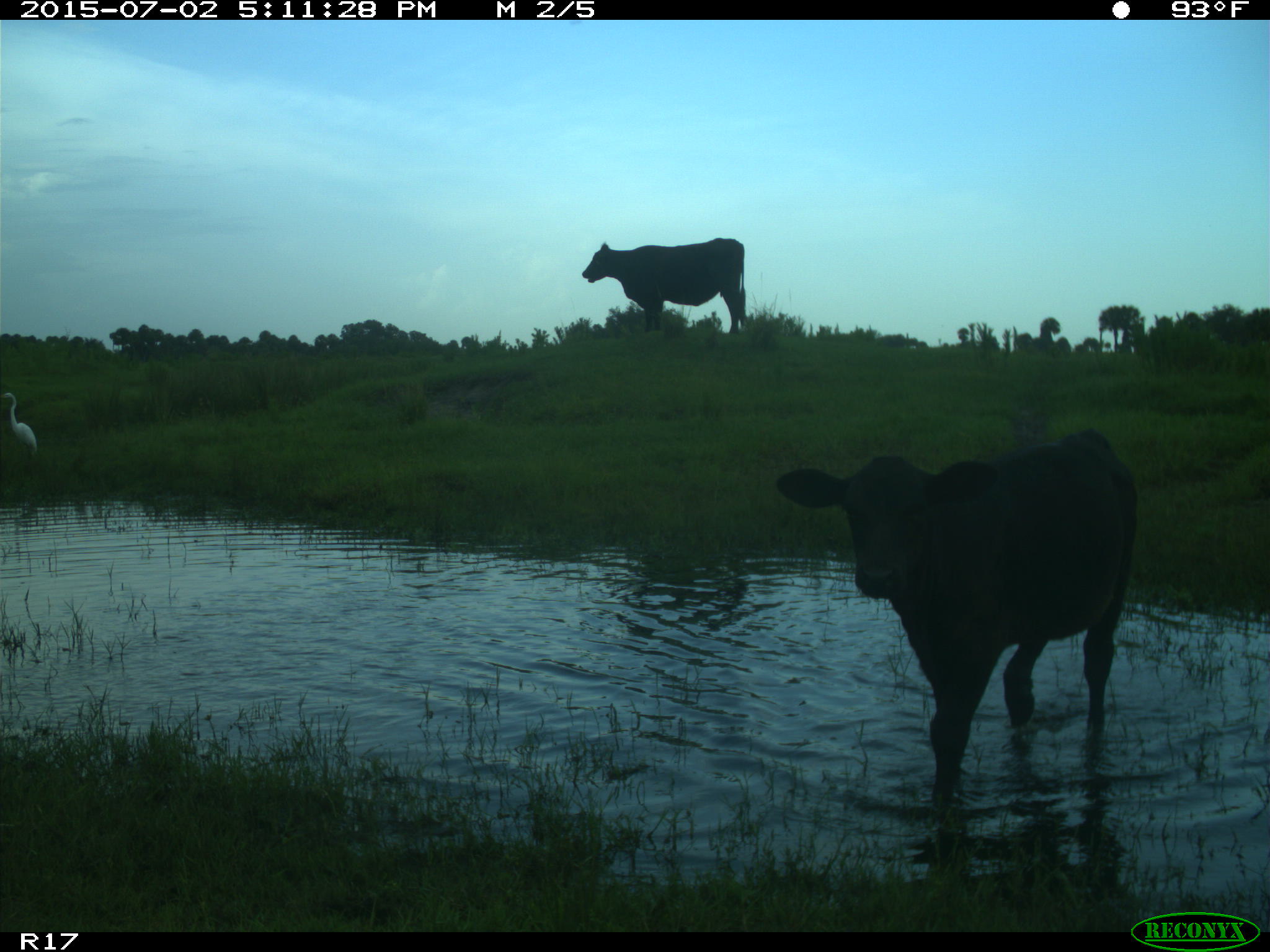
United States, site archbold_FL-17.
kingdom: Animalia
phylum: Chordata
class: Mammalia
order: Artiodactyla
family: Bovidae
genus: Bos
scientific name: Bos taurus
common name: domestic cow